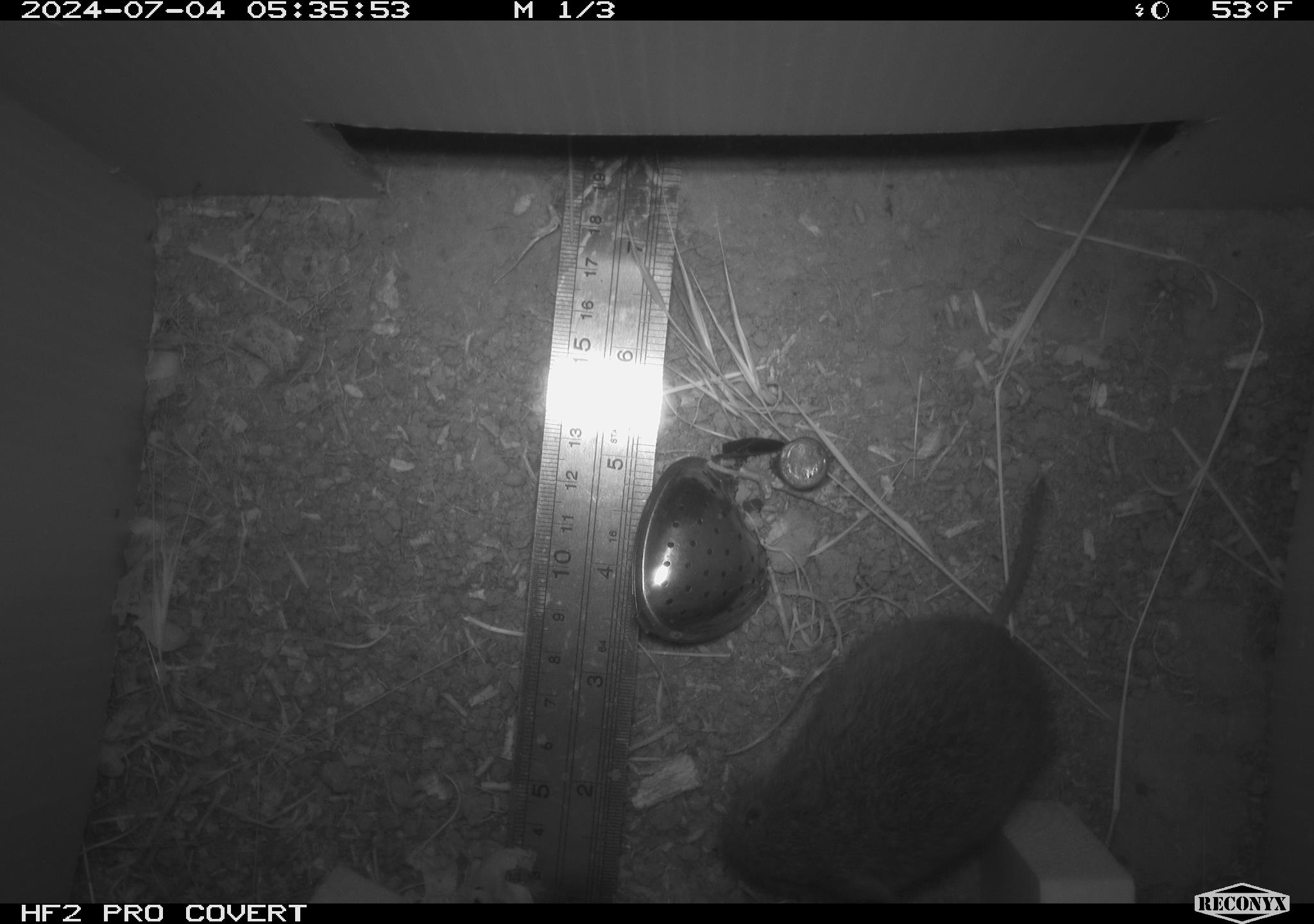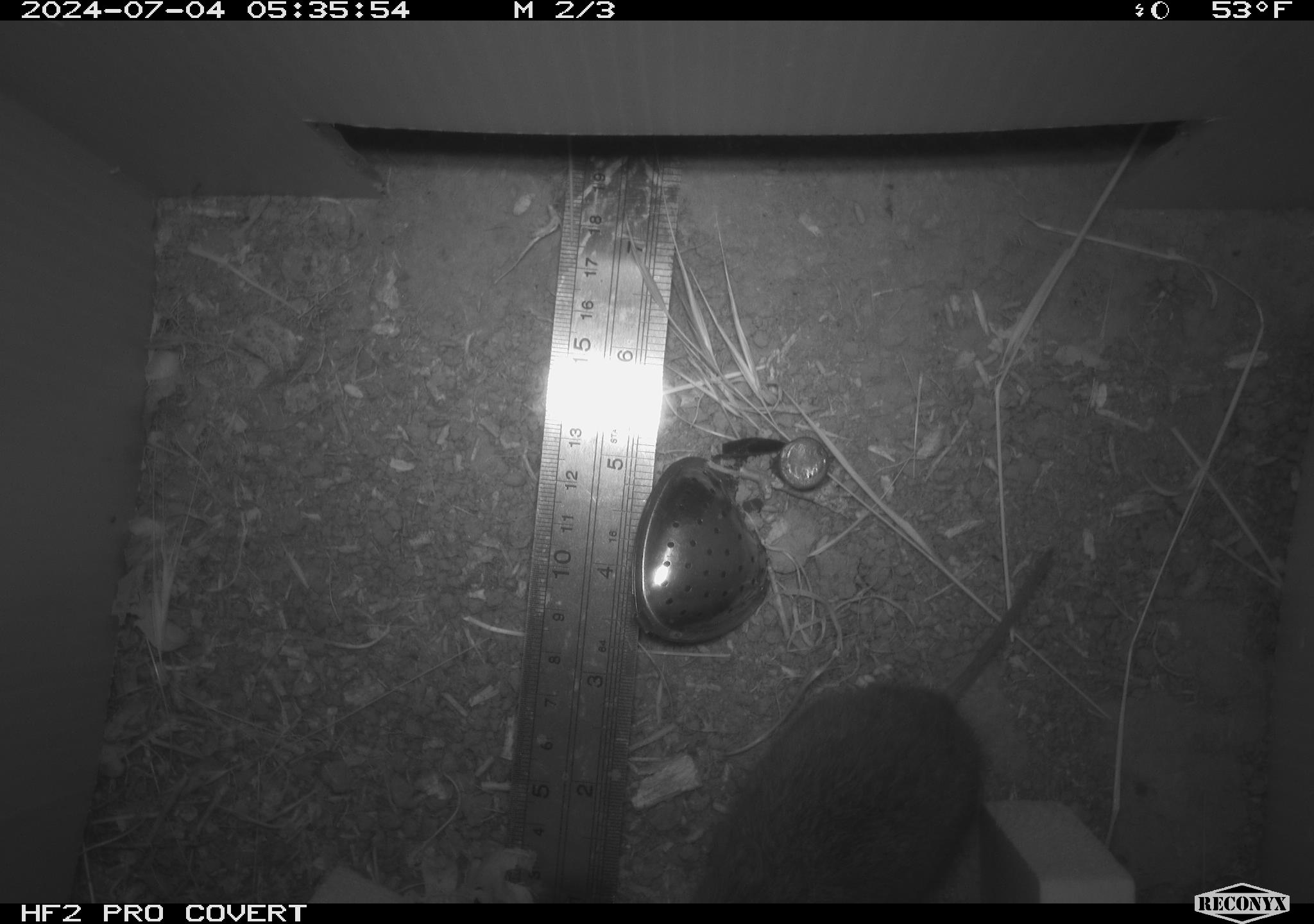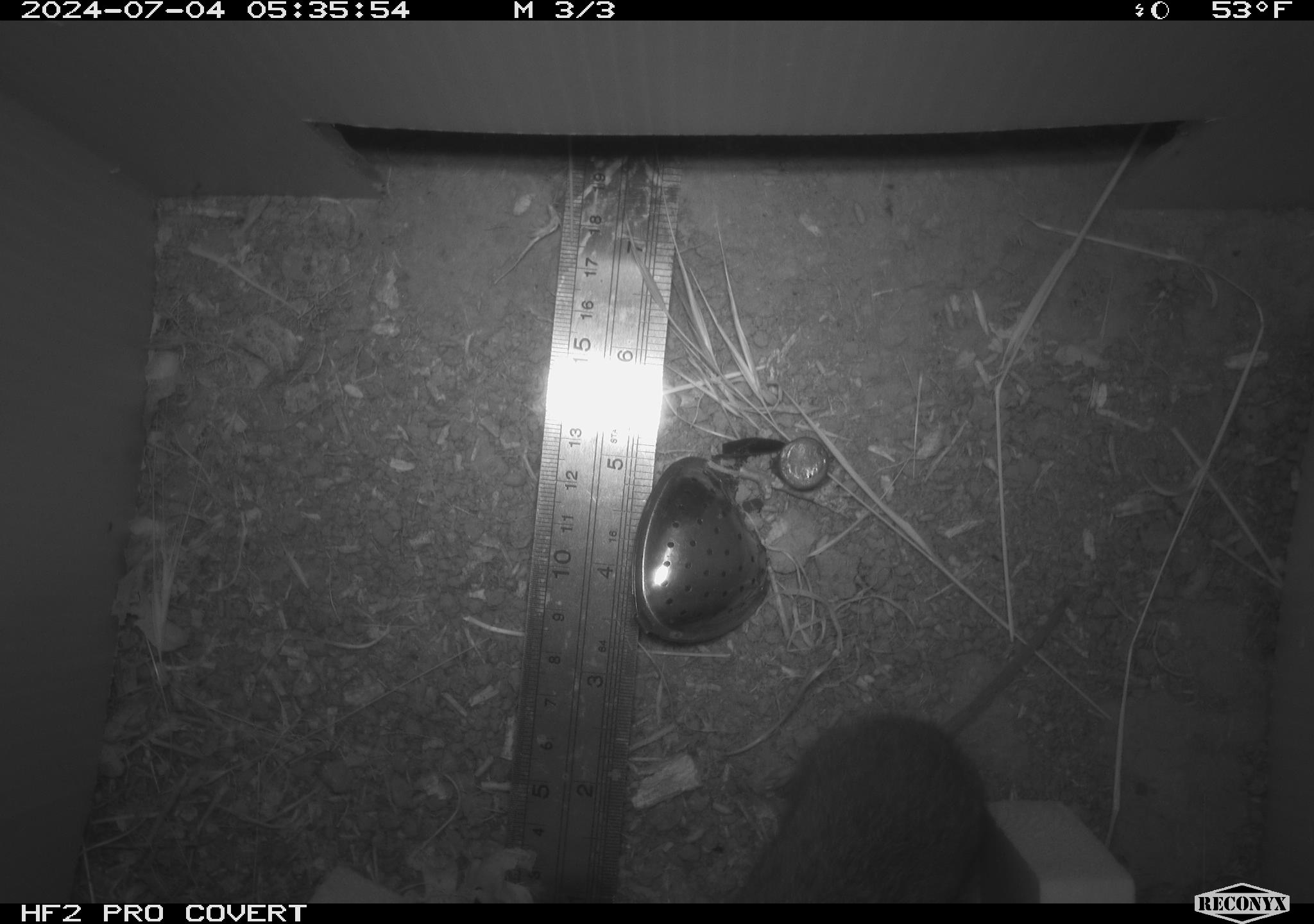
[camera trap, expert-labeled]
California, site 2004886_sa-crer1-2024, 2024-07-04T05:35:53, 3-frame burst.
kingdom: Animalia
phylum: Chordata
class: Mammalia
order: Rodentia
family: Cricetidae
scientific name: Arvicolinae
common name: voles, lemmings, and muskrats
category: arvicolinae subfamily